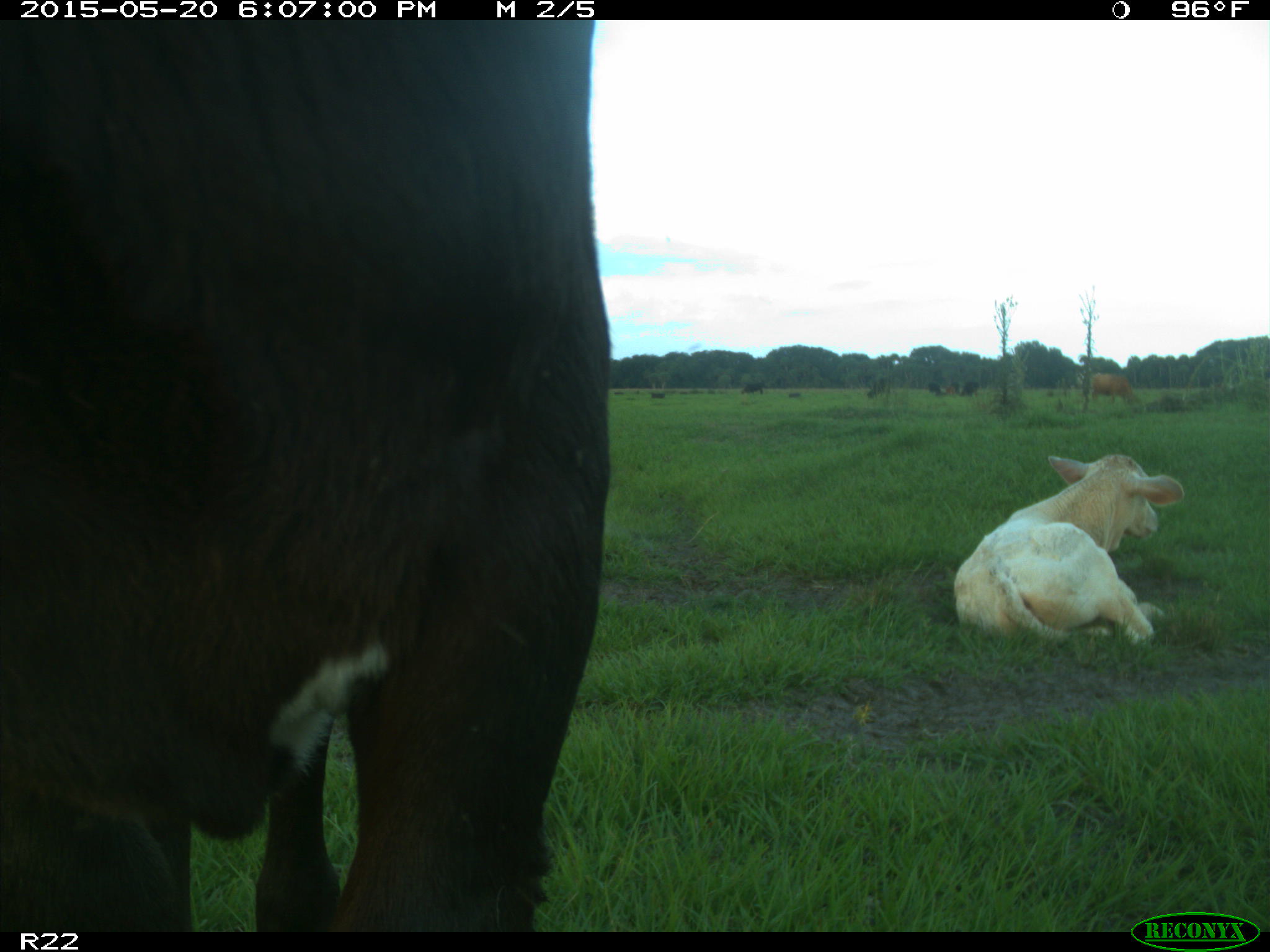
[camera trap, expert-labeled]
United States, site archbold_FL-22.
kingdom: Animalia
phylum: Chordata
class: Mammalia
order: Artiodactyla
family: Bovidae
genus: Bos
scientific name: Bos taurus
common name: domestic cow